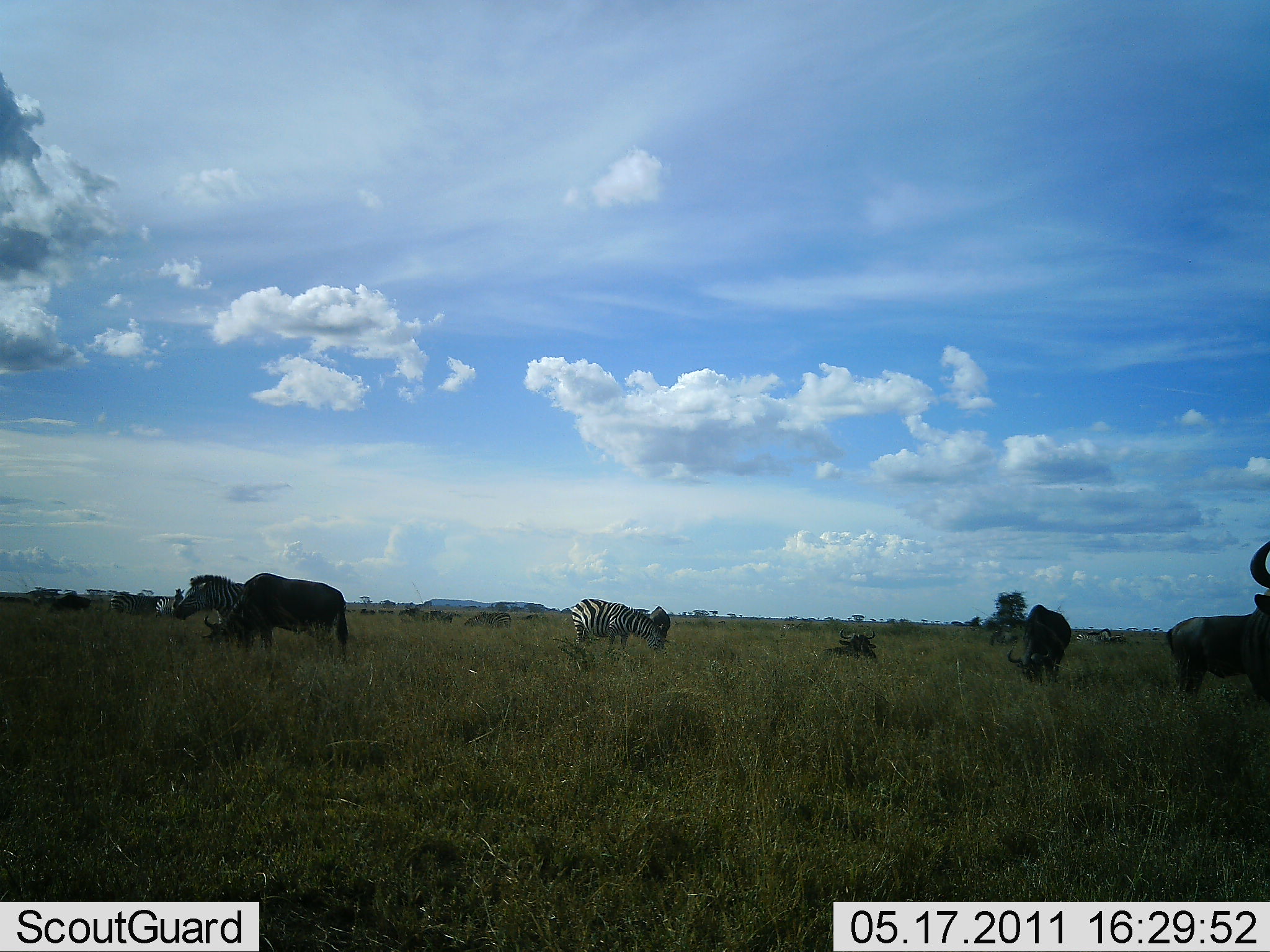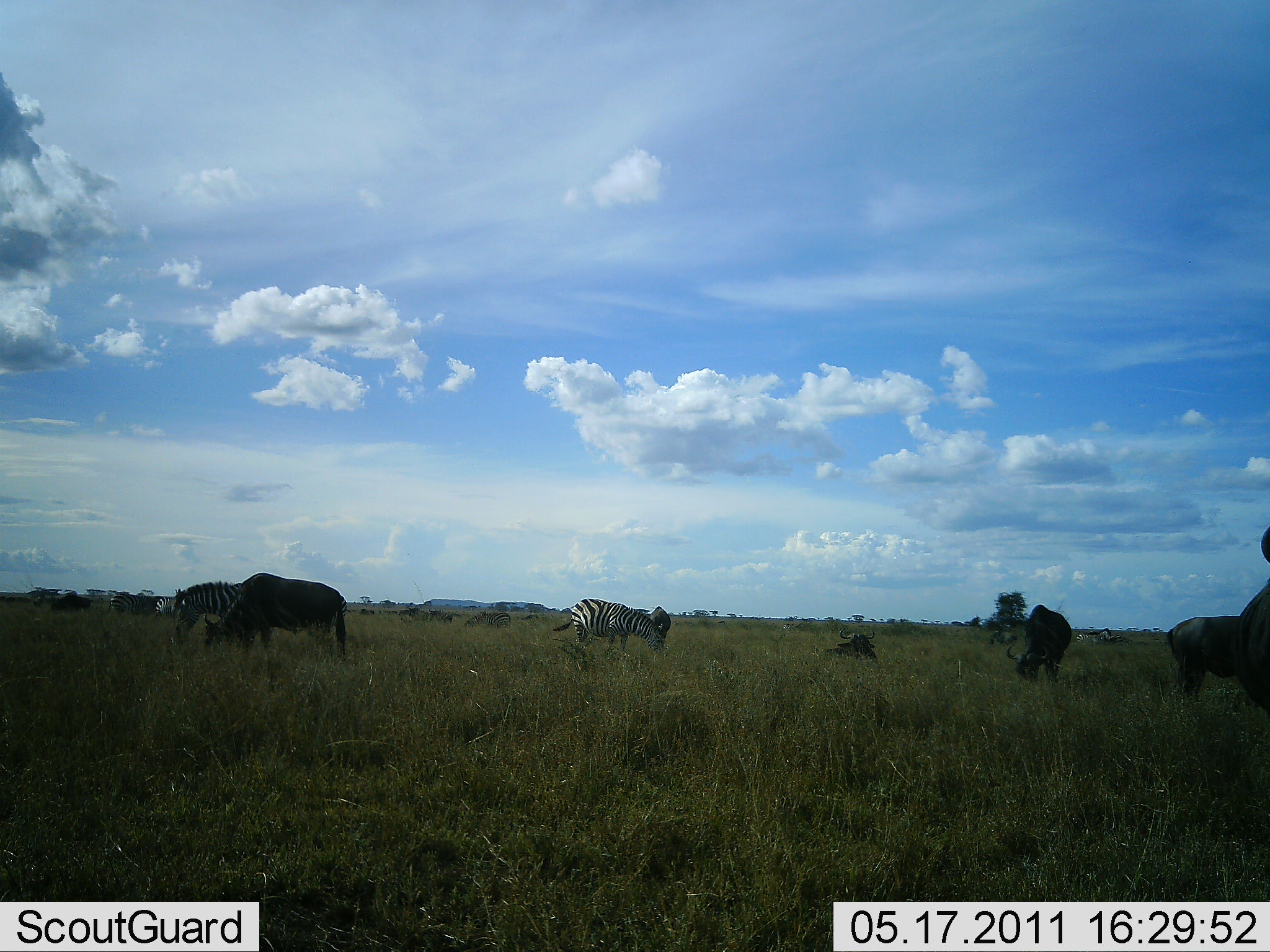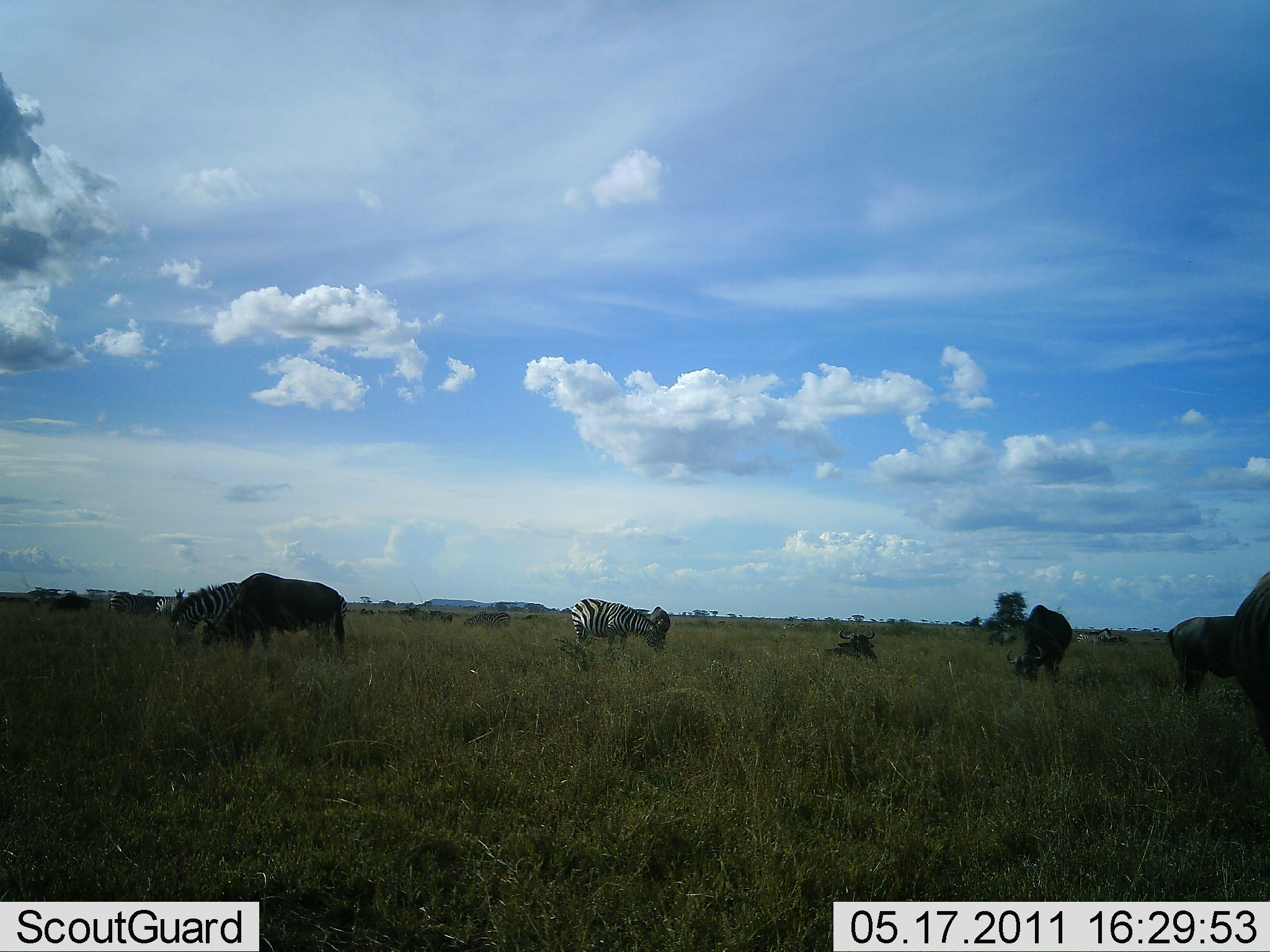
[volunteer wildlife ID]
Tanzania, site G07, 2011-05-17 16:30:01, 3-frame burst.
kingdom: Animalia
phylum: Chordata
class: Mammalia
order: Artiodactyla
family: Bovidae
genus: Connochaetes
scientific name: Connochaetes taurinus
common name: blue wildebeest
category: wildebeest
Wildebeest (blue wildebeest) (Connochaetes taurinus), count 4. Behavior (volunteer vote fractions): standing 27%, resting 27%, moving 0%, interacting 0%. Young present (vote fraction): 0%. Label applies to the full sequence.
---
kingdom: Animalia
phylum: Chordata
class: Mammalia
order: Perissodactyla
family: Equidae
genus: Equus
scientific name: Equus quagga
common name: plains zebra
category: zebra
Zebra (plains zebra) (Equus quagga), count 2. Behavior (volunteer vote fractions): standing 43%, resting 0%, moving 0%, interacting 0%. Young present (vote fraction): 0%. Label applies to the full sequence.